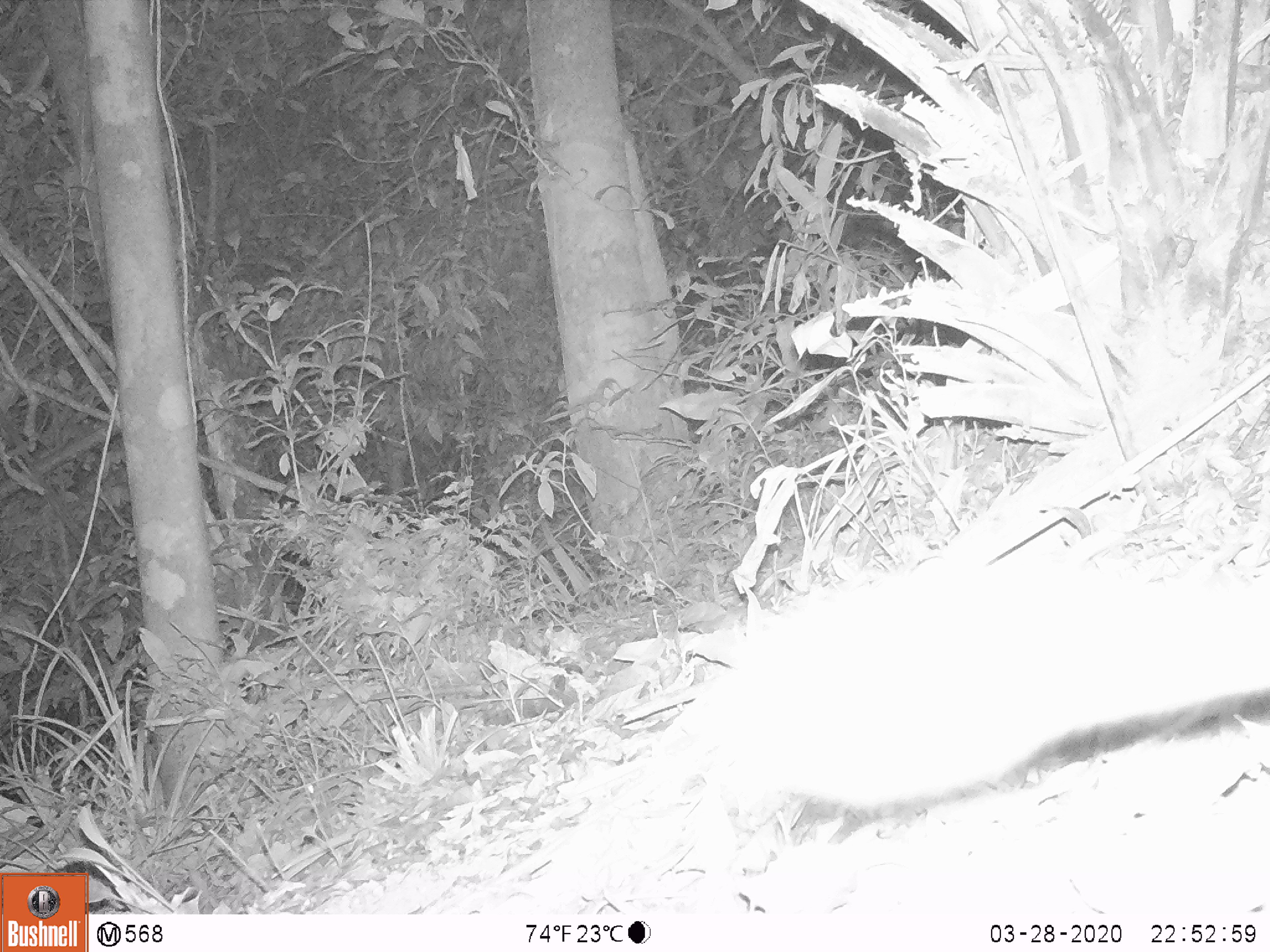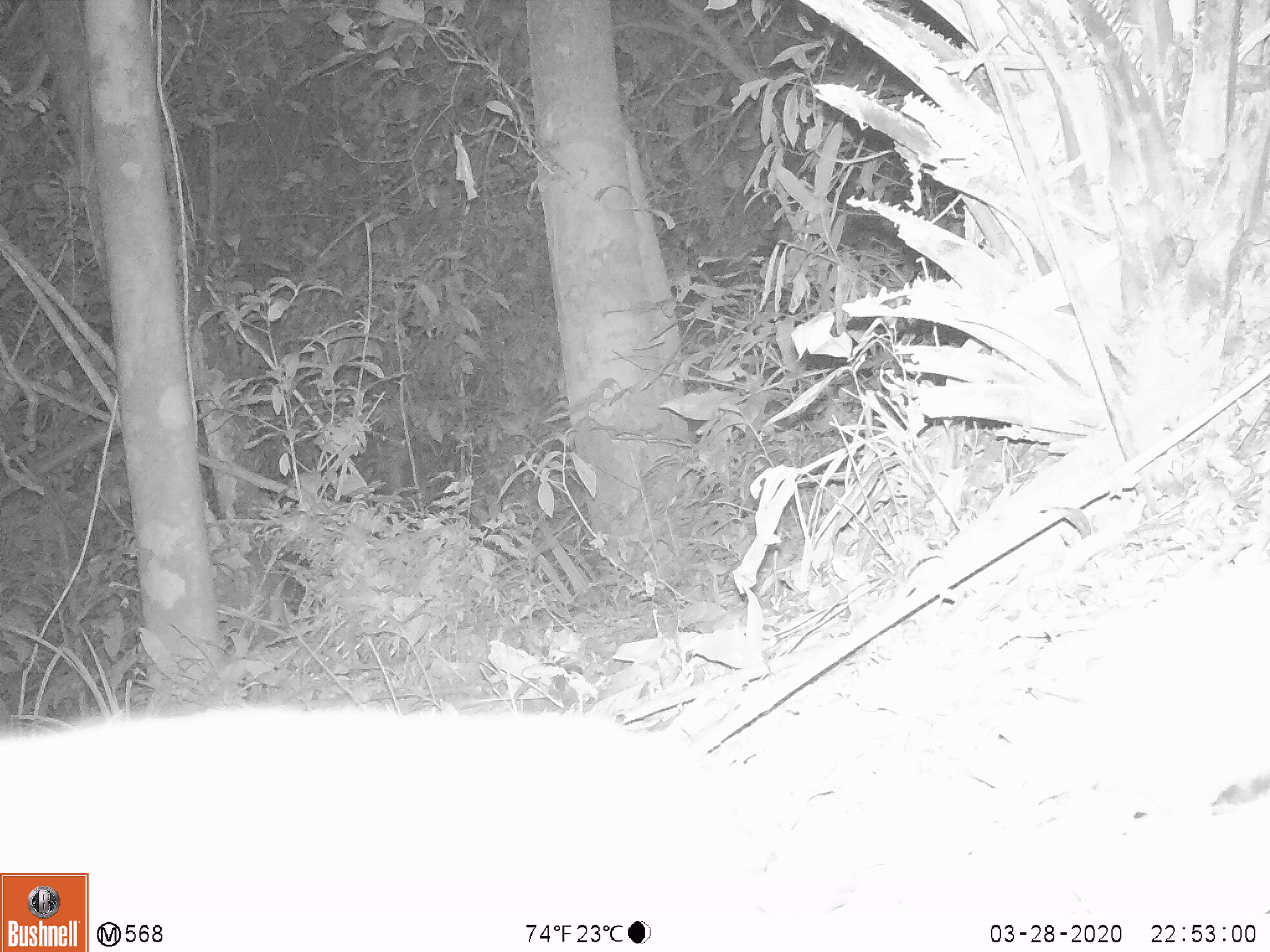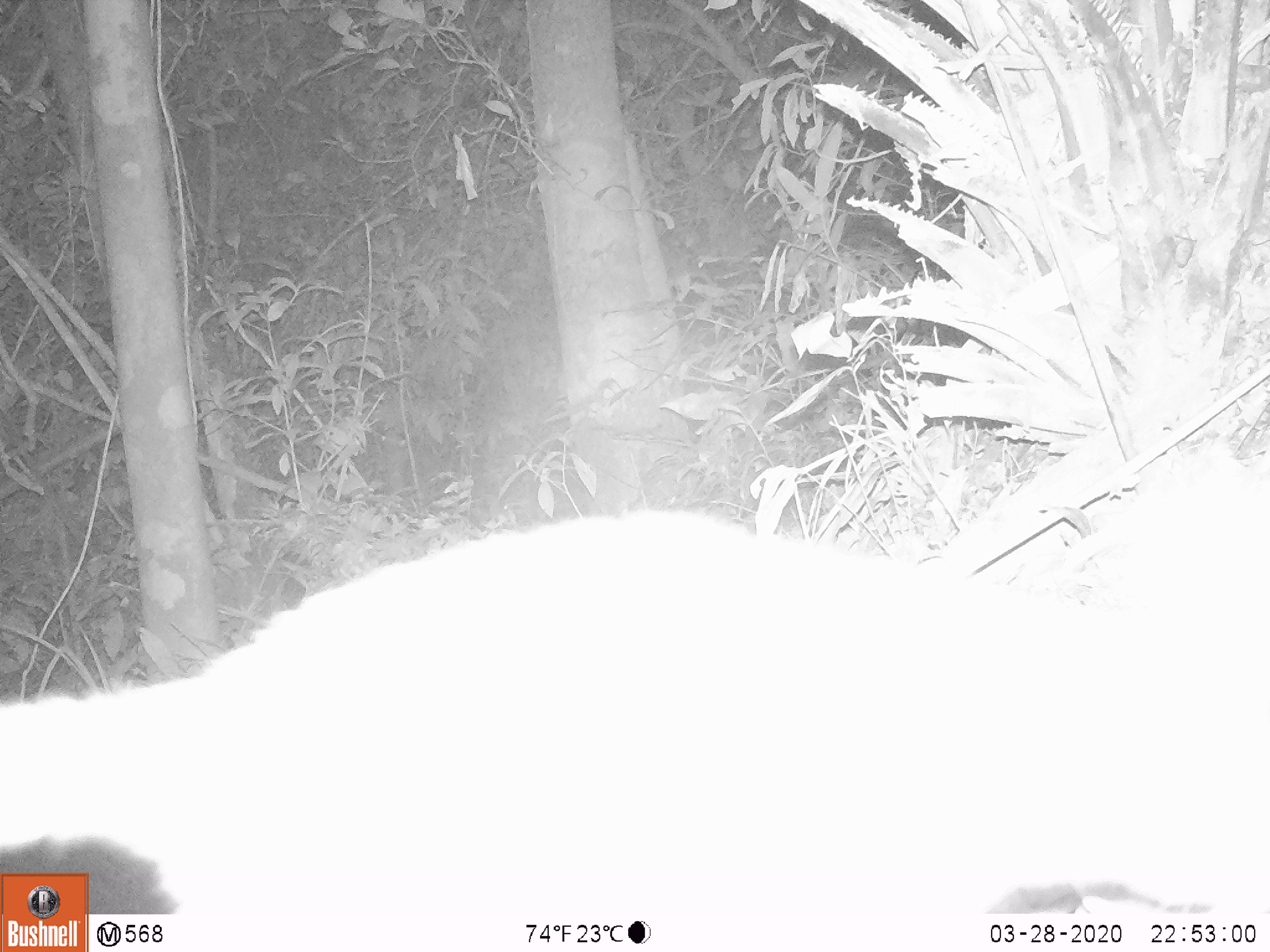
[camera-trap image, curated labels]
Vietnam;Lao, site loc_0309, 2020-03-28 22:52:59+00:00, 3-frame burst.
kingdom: Animalia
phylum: Chordata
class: Mammalia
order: Carnivora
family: Mustelidae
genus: Melogale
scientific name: Melogale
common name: ferret badger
Ferret badger (Melogale). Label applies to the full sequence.